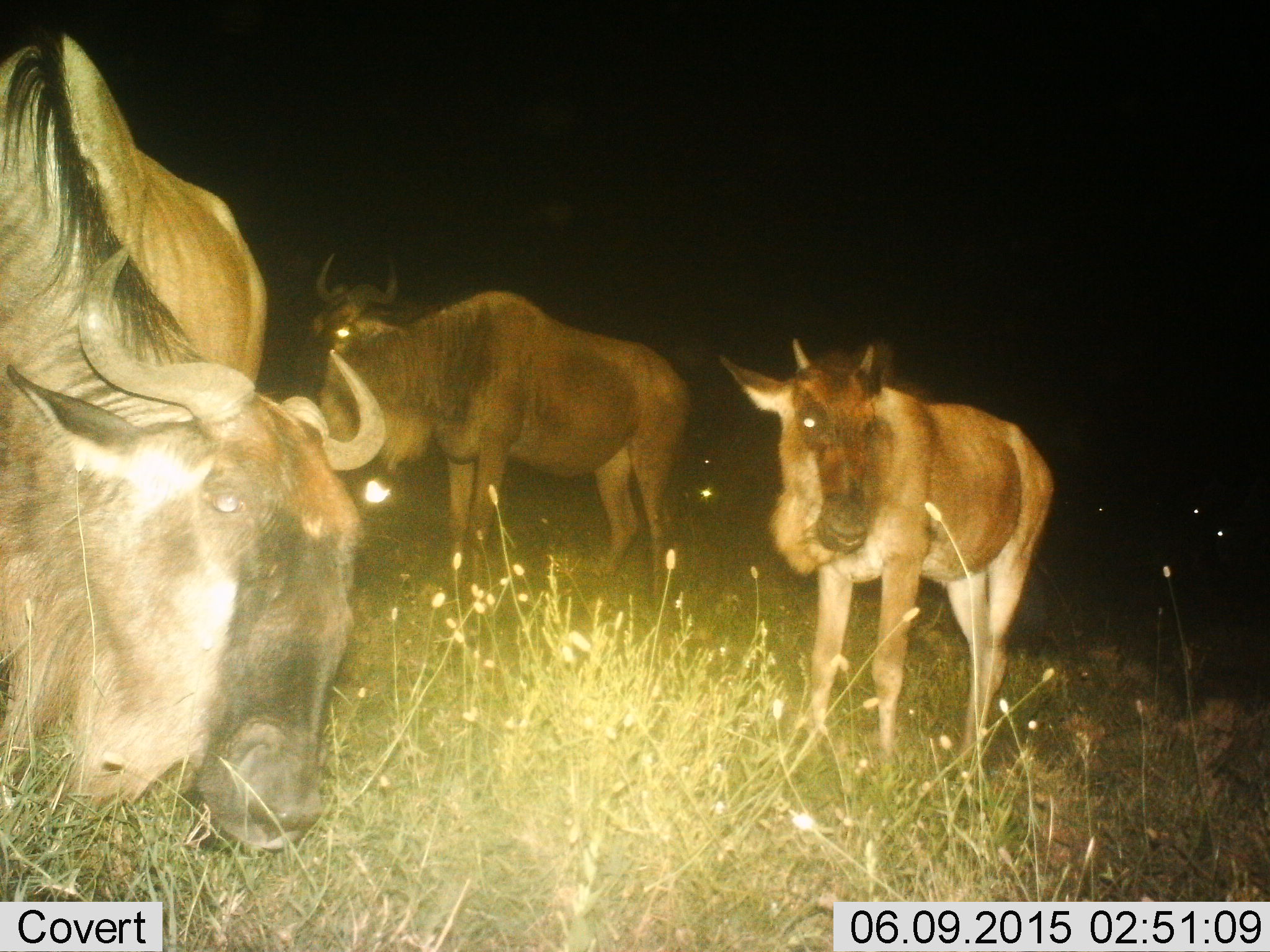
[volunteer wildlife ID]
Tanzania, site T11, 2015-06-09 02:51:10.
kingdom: Animalia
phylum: Chordata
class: Mammalia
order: Artiodactyla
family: Bovidae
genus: Connochaetes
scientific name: Connochaetes taurinus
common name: blue wildebeest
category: wildebeest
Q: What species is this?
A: Wildebeest (blue wildebeest) (Connochaetes taurinus).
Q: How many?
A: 3.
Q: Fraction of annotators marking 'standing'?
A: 100%.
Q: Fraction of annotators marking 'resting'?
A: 9%.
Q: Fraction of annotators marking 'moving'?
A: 0%.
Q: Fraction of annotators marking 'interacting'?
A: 0%.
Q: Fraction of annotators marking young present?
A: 55%.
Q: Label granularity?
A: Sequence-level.